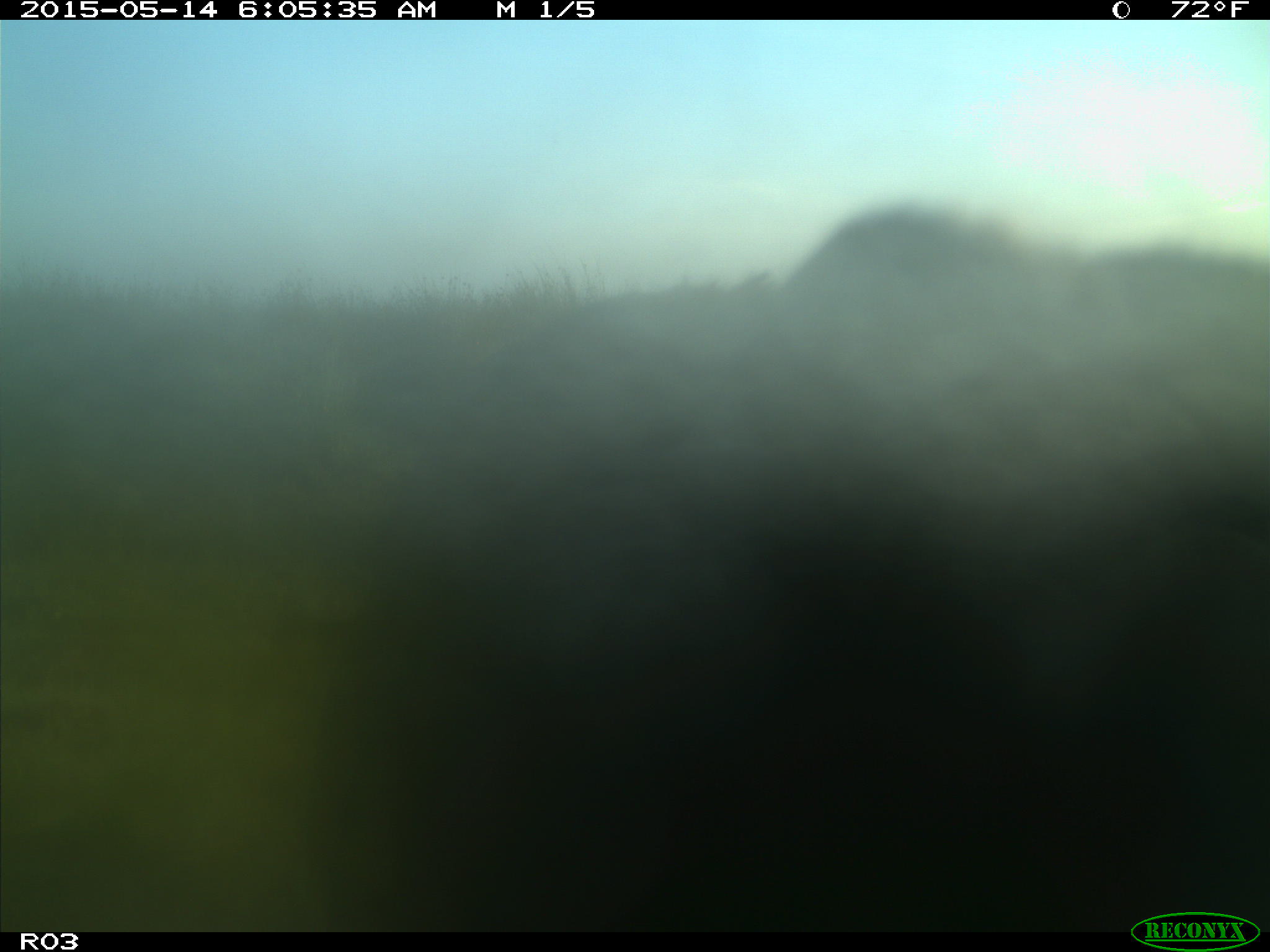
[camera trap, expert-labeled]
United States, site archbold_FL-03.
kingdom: Animalia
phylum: Chordata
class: Mammalia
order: Artiodactyla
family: Bovidae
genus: Bos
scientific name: Bos taurus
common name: domestic cow